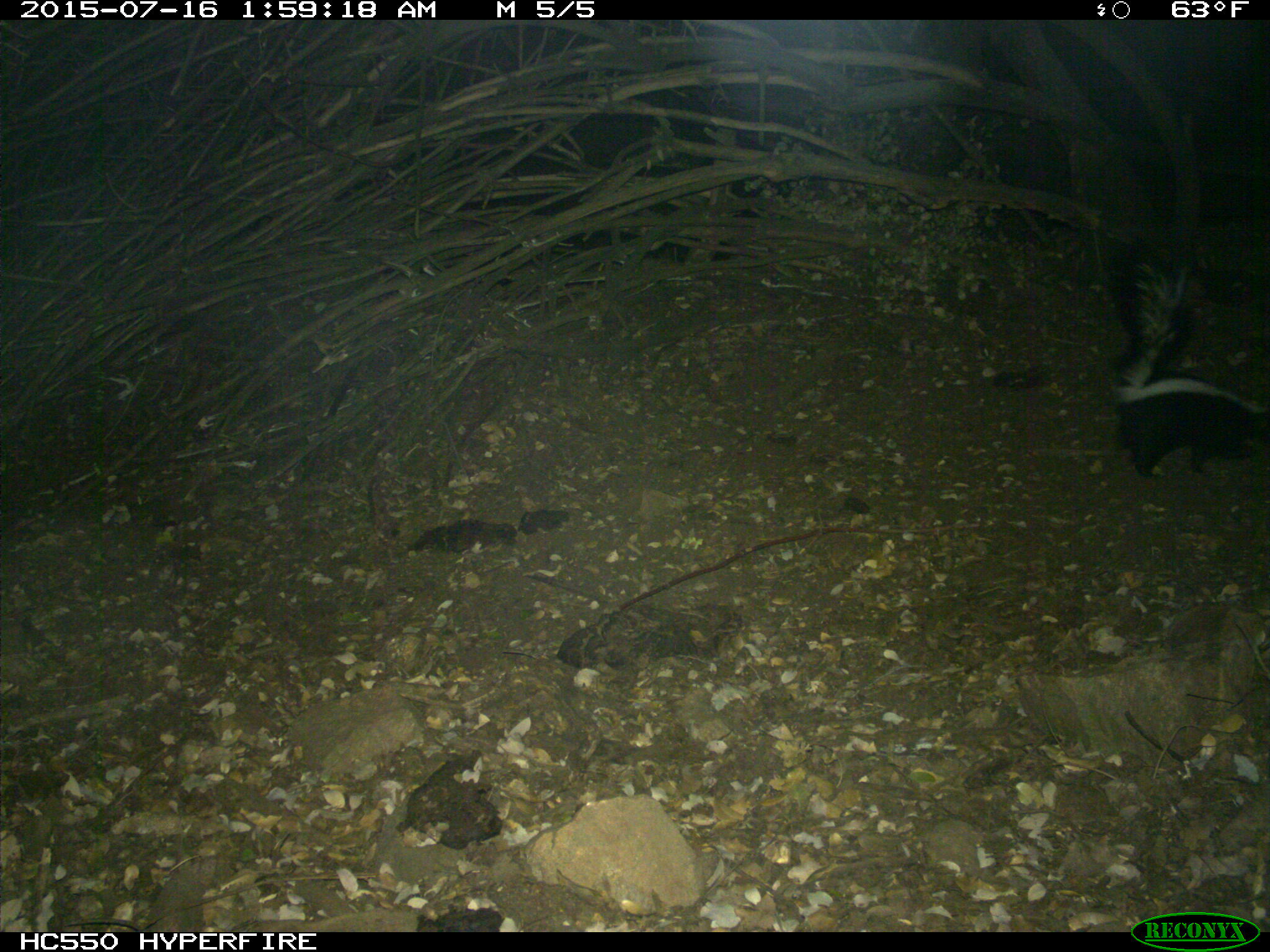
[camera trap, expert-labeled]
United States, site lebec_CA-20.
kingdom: Animalia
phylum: Chordata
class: Mammalia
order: Carnivora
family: Mephitidae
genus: Mephitis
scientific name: Mephitis mephitis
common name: striped skunk